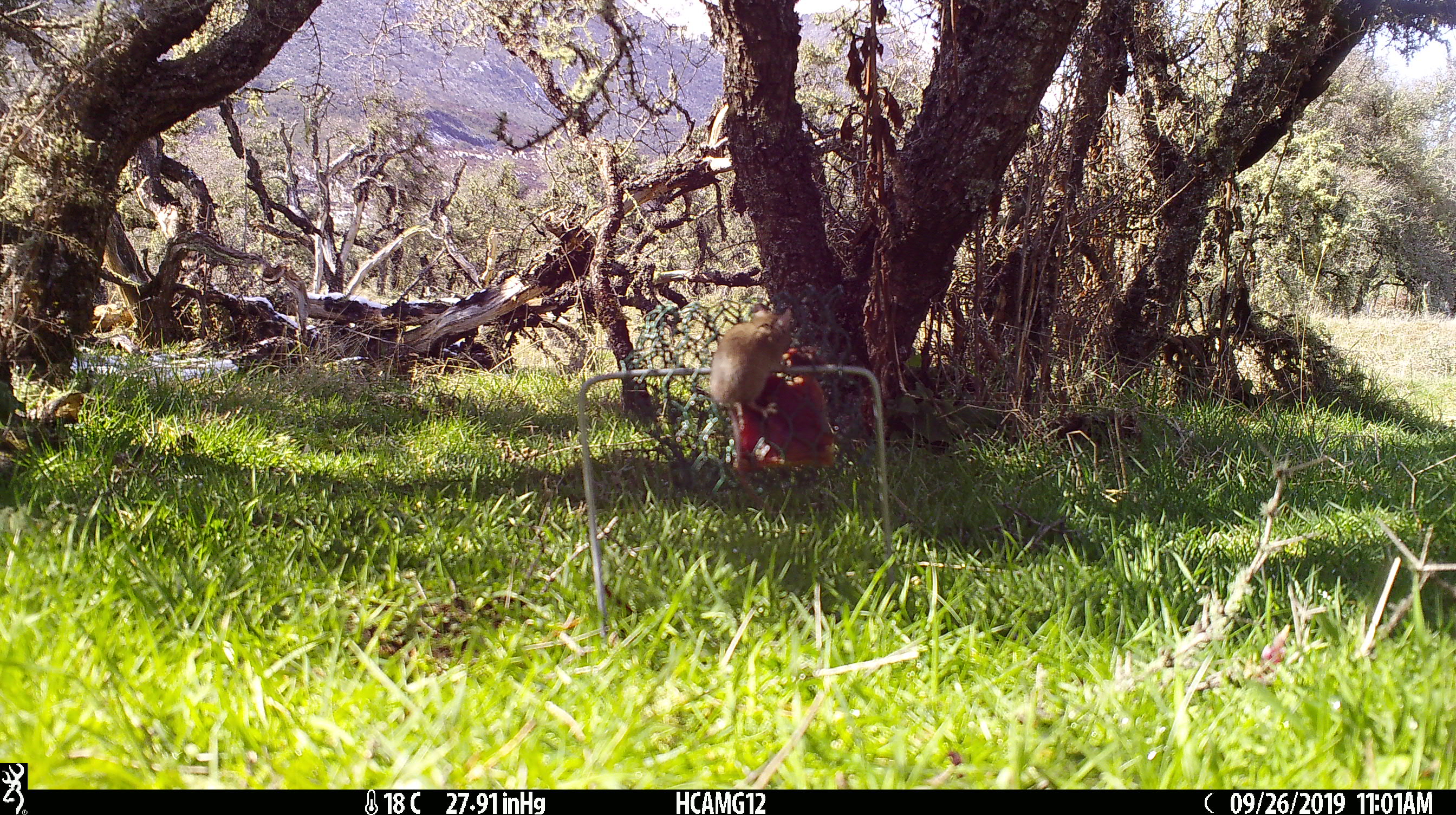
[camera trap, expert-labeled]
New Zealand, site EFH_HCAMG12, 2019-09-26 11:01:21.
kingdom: Animalia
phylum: Chordata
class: Mammalia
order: Rodentia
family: Muridae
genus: Mus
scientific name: Mus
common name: mouse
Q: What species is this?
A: Mouse (Mus).